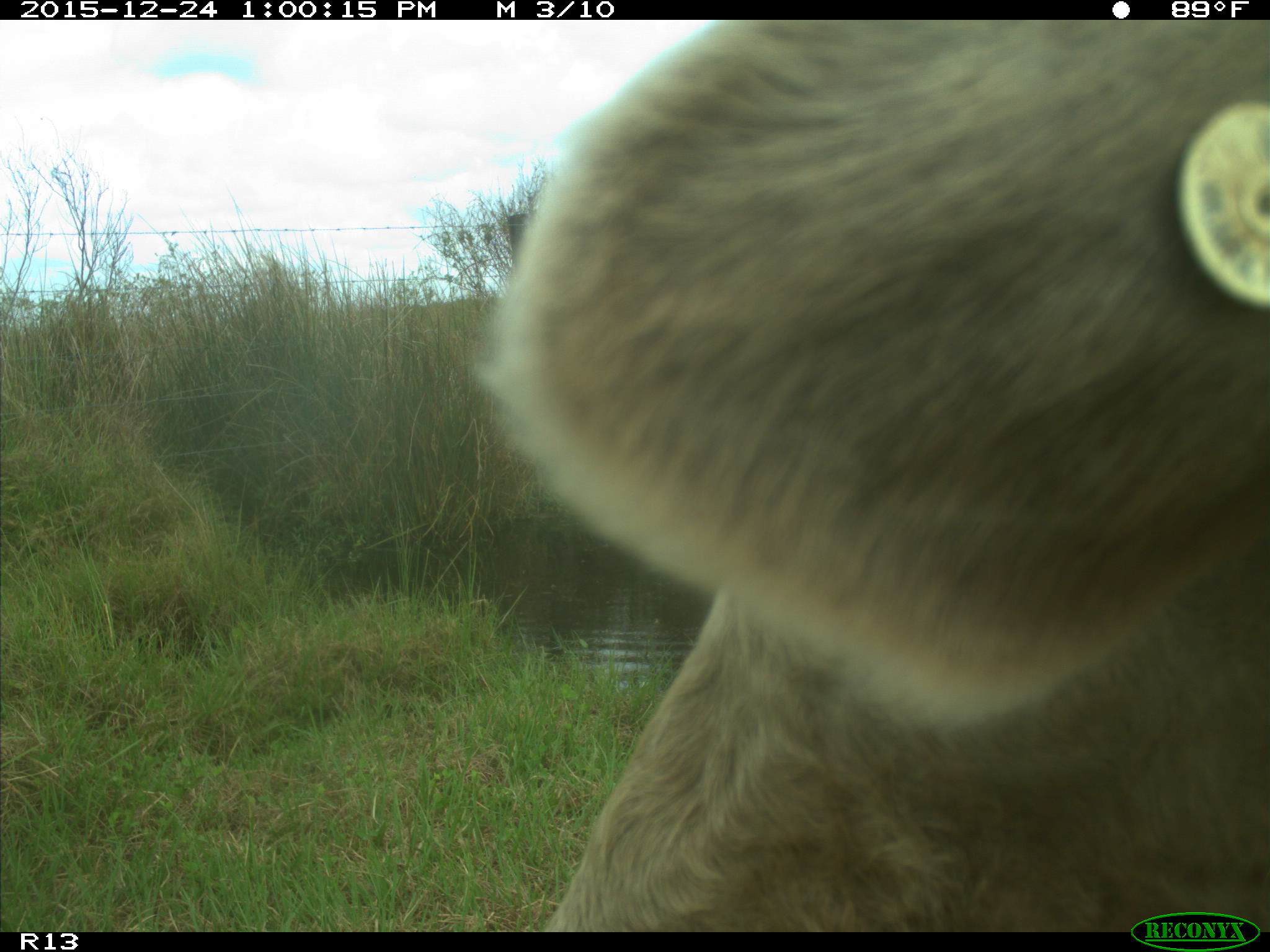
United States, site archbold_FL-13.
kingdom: Animalia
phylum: Chordata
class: Mammalia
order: Artiodactyla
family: Bovidae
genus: Bos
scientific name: Bos taurus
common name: domestic cow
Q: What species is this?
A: Bos taurus (domestic cow).